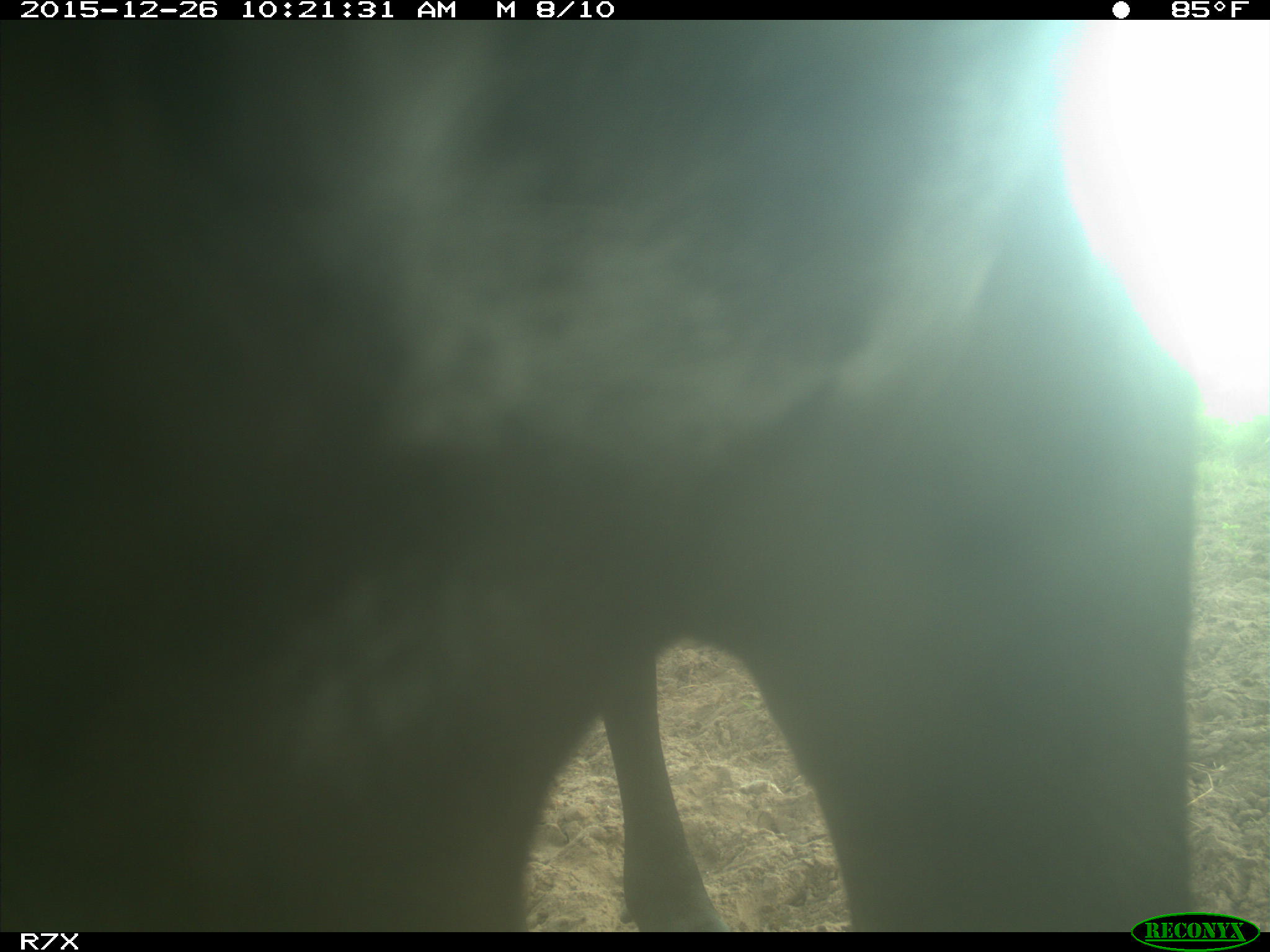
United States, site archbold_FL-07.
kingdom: Animalia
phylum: Chordata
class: Mammalia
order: Artiodactyla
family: Bovidae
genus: Bos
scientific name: Bos taurus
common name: domestic cow